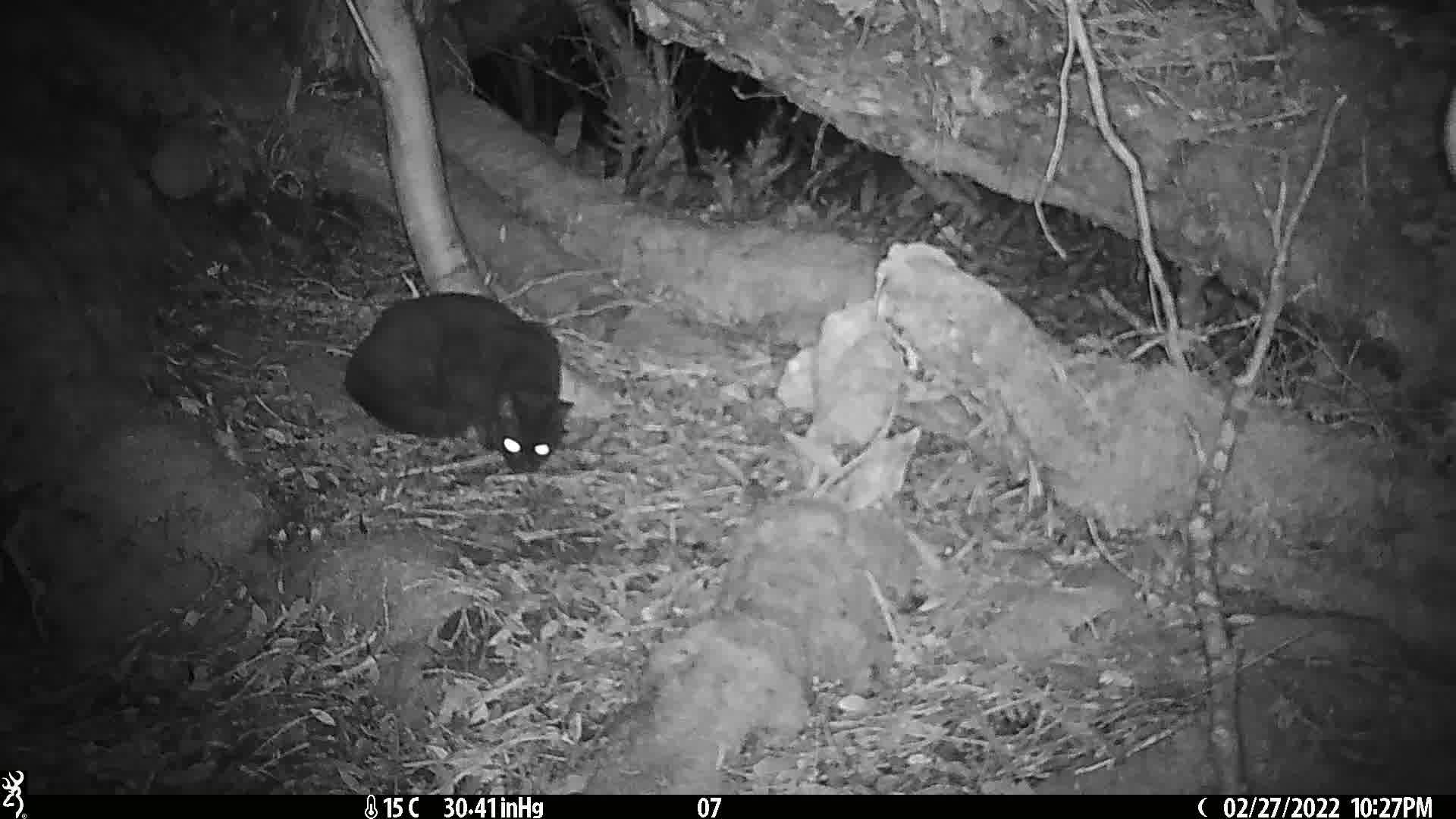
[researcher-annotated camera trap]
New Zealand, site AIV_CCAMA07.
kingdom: Animalia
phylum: Chordata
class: Mammalia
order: Carnivora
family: Felidae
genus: Felis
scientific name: Felis catus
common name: domestic cat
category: cat